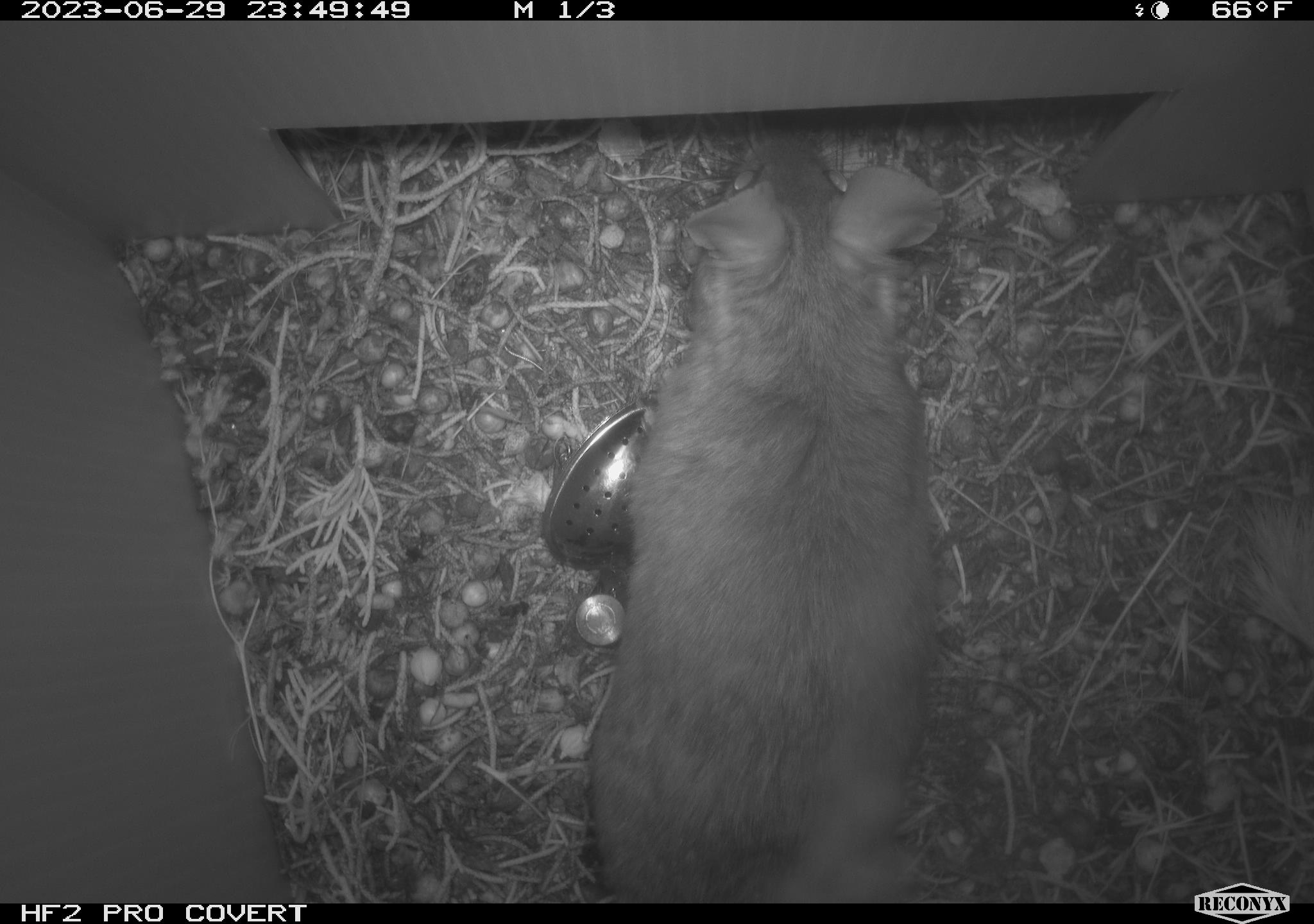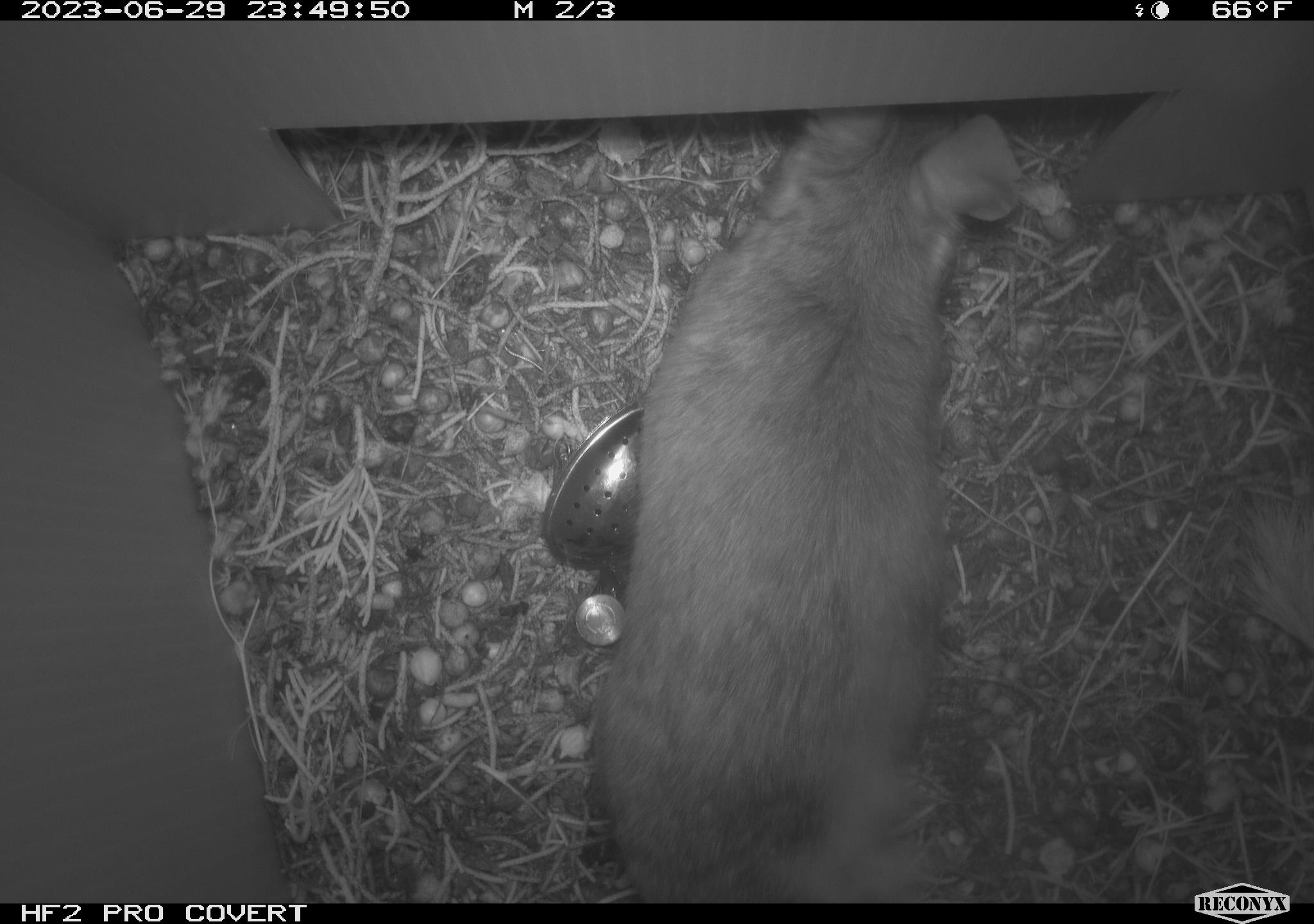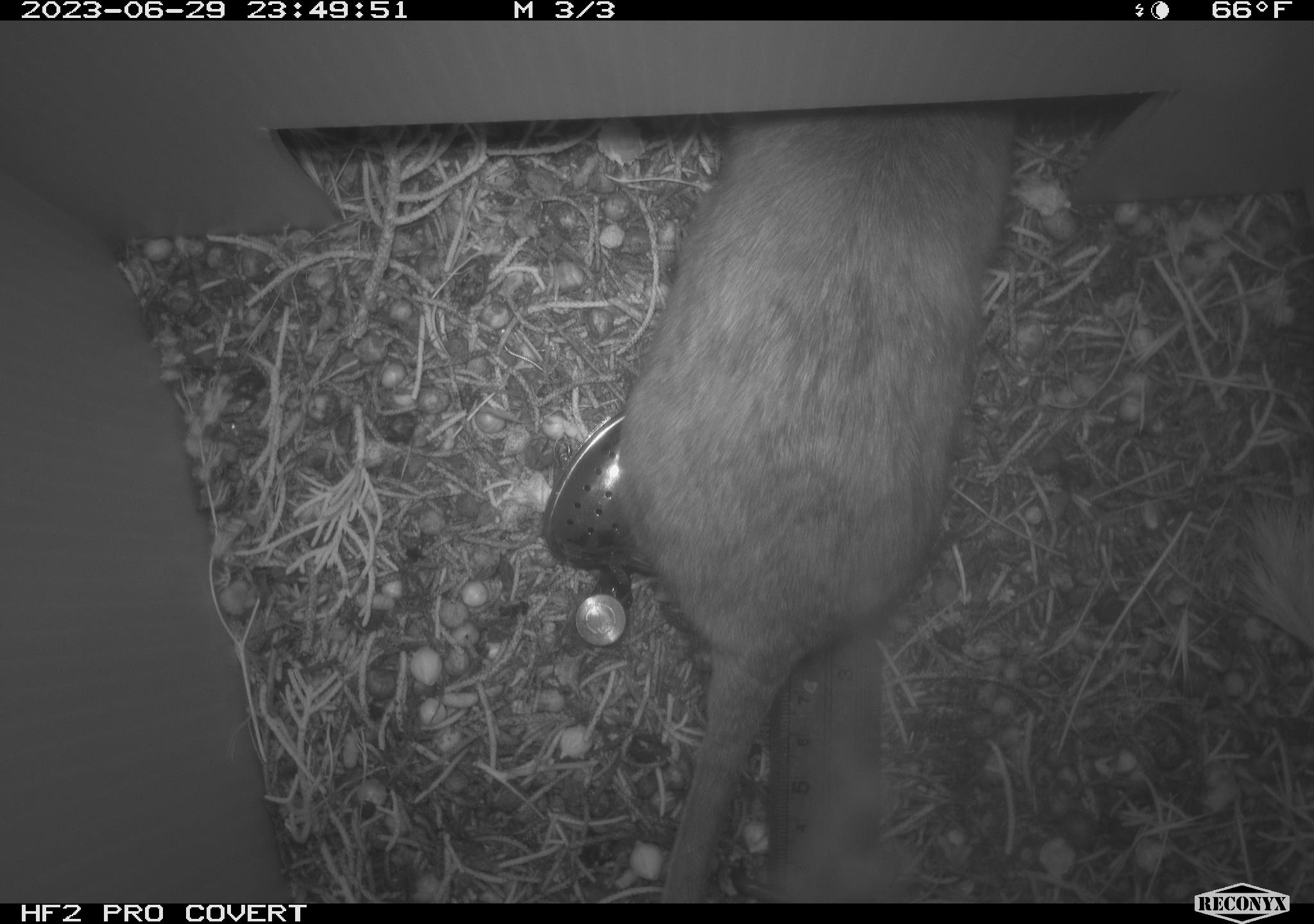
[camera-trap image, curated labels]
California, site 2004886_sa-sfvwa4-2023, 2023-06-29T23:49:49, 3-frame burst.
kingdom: Animalia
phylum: Chordata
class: Mammalia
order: Rodentia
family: Cricetidae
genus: Neotoma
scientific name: Neotoma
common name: pack rat or woodrat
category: neotoma species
Neotoma species (pack rat or woodrat) (Neotoma).